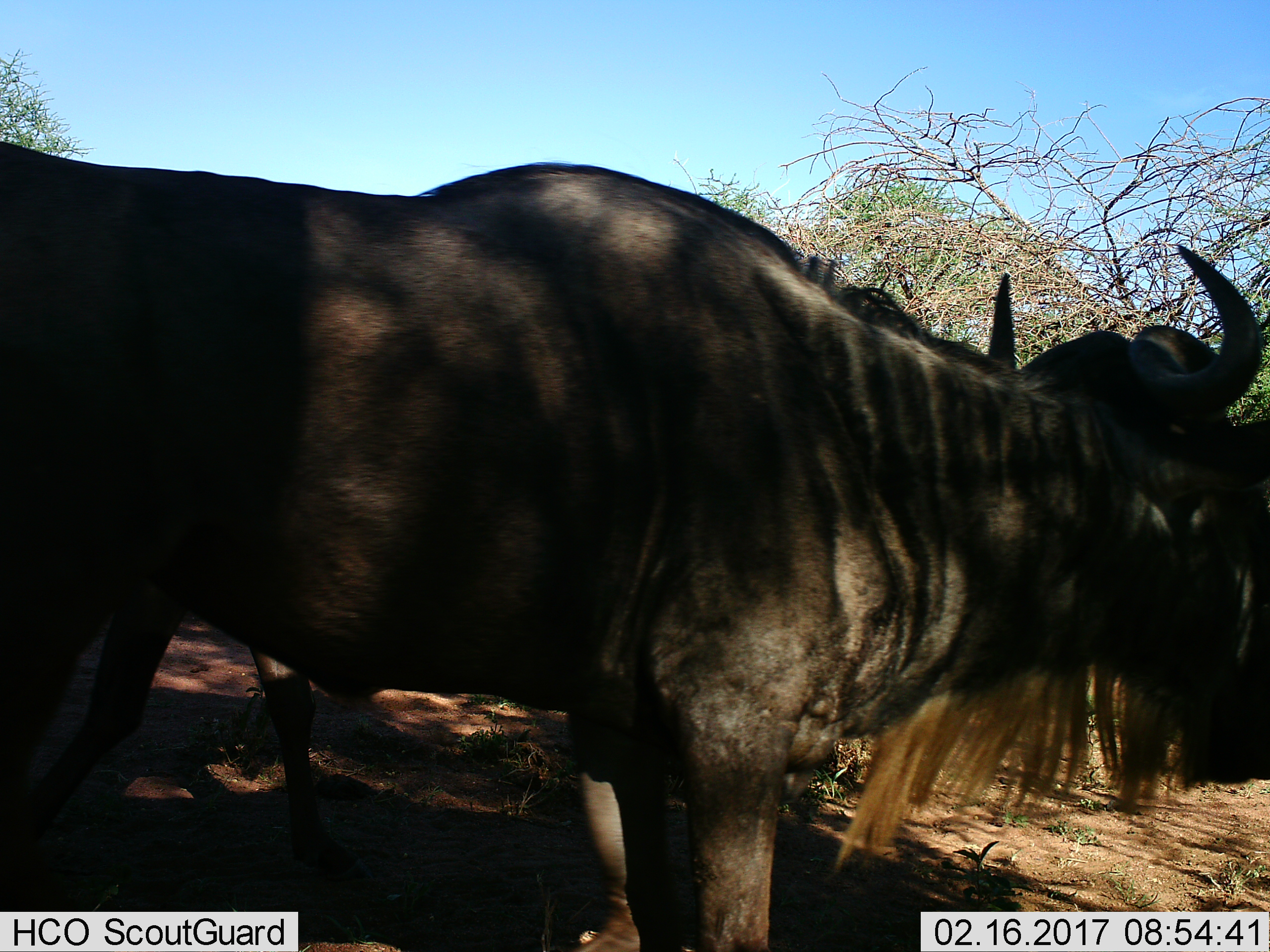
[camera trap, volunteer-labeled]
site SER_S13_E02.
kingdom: Animalia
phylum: Chordata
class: Mammalia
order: Artiodactyla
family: Bovidae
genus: Connochaetes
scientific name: Connochaetes taurinus taurinus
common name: blue wildebeest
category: wildebeestblue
Wildebeestblue (blue wildebeest) (Connochaetes taurinus taurinus), count 2. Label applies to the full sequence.